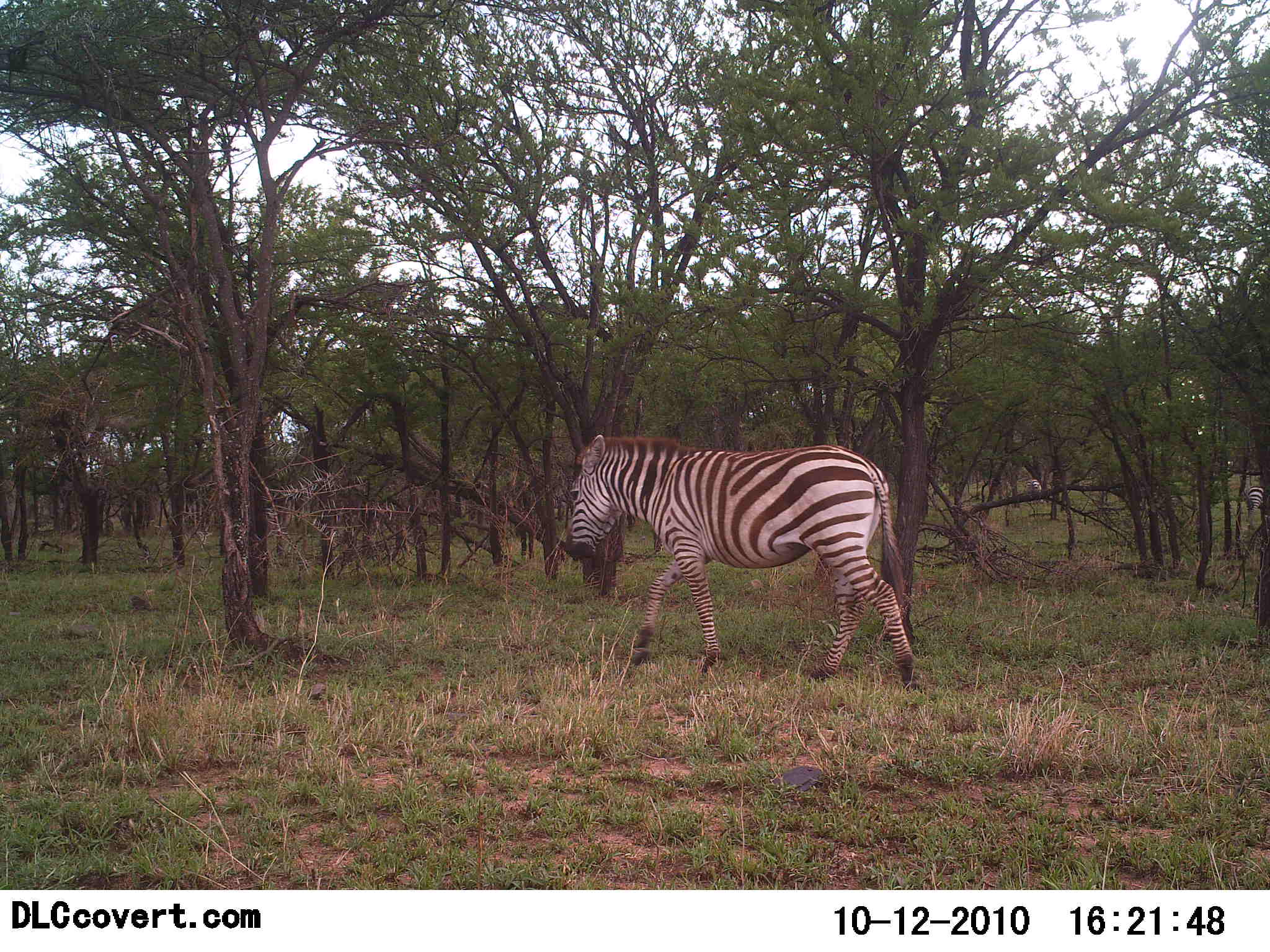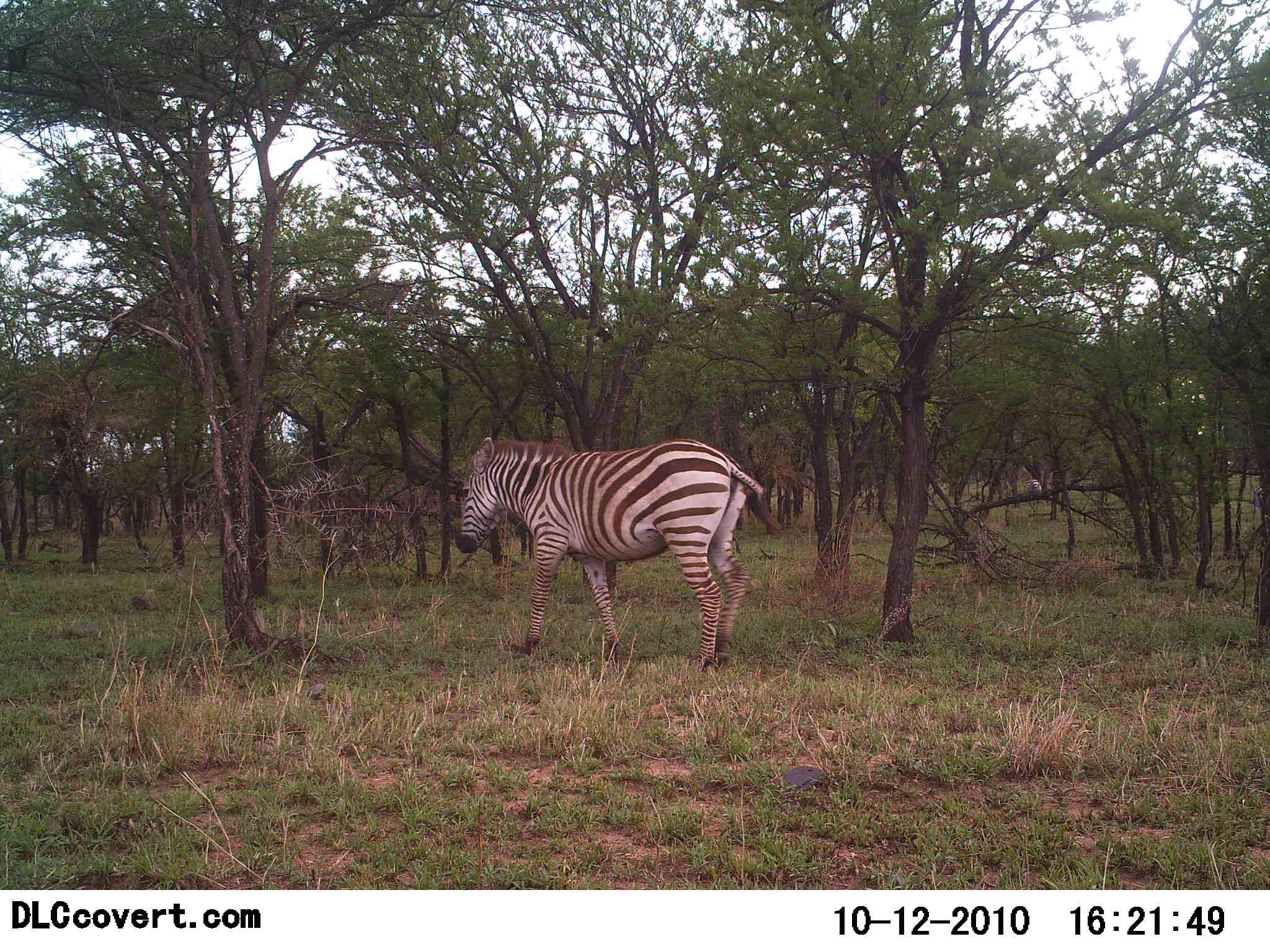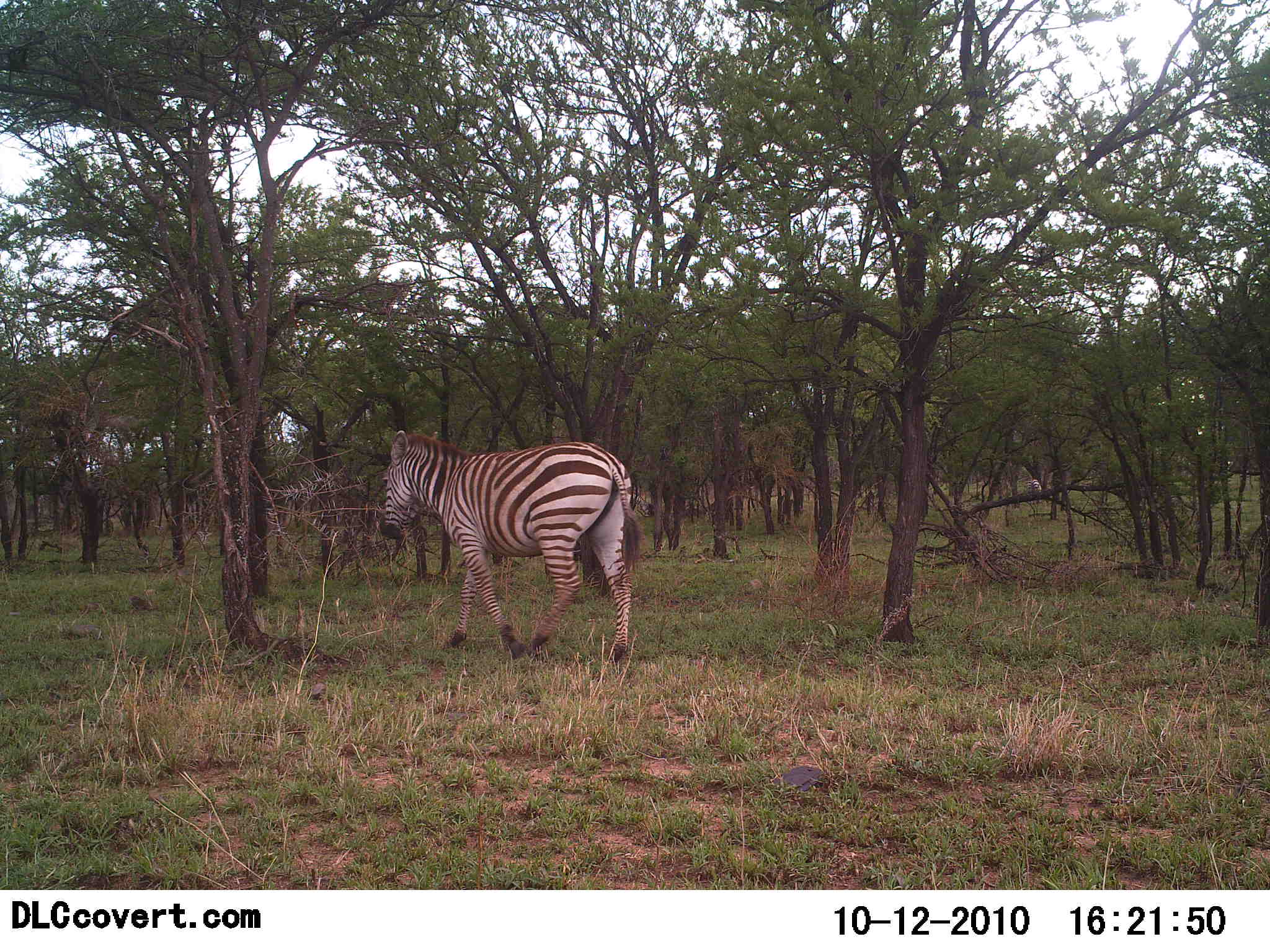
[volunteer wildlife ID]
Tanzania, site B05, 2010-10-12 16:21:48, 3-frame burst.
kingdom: Animalia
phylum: Chordata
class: Mammalia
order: Perissodactyla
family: Equidae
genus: Equus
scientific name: Equus quagga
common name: plains zebra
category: zebra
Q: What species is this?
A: Zebra (plains zebra) (Equus quagga).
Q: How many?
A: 1.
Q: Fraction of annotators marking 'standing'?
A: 18%.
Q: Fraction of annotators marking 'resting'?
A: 0%.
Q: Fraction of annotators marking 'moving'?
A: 88%.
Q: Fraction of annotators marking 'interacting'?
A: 0%.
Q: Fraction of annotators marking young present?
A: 0%.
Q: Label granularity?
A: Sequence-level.